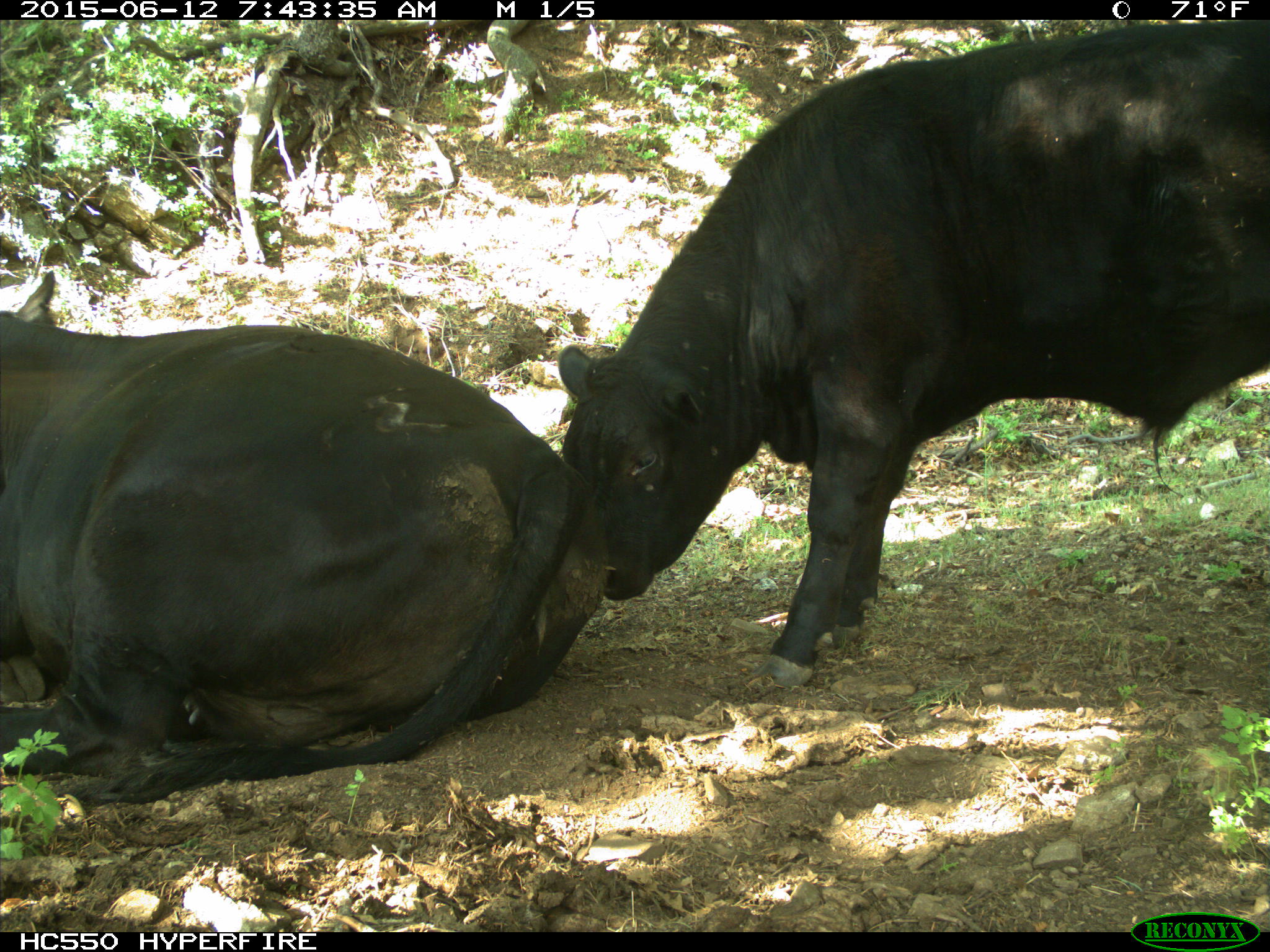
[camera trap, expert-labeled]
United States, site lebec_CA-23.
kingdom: Animalia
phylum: Chordata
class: Mammalia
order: Artiodactyla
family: Bovidae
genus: Bos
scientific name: Bos taurus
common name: domestic cow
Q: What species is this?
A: Bos taurus (domestic cow).